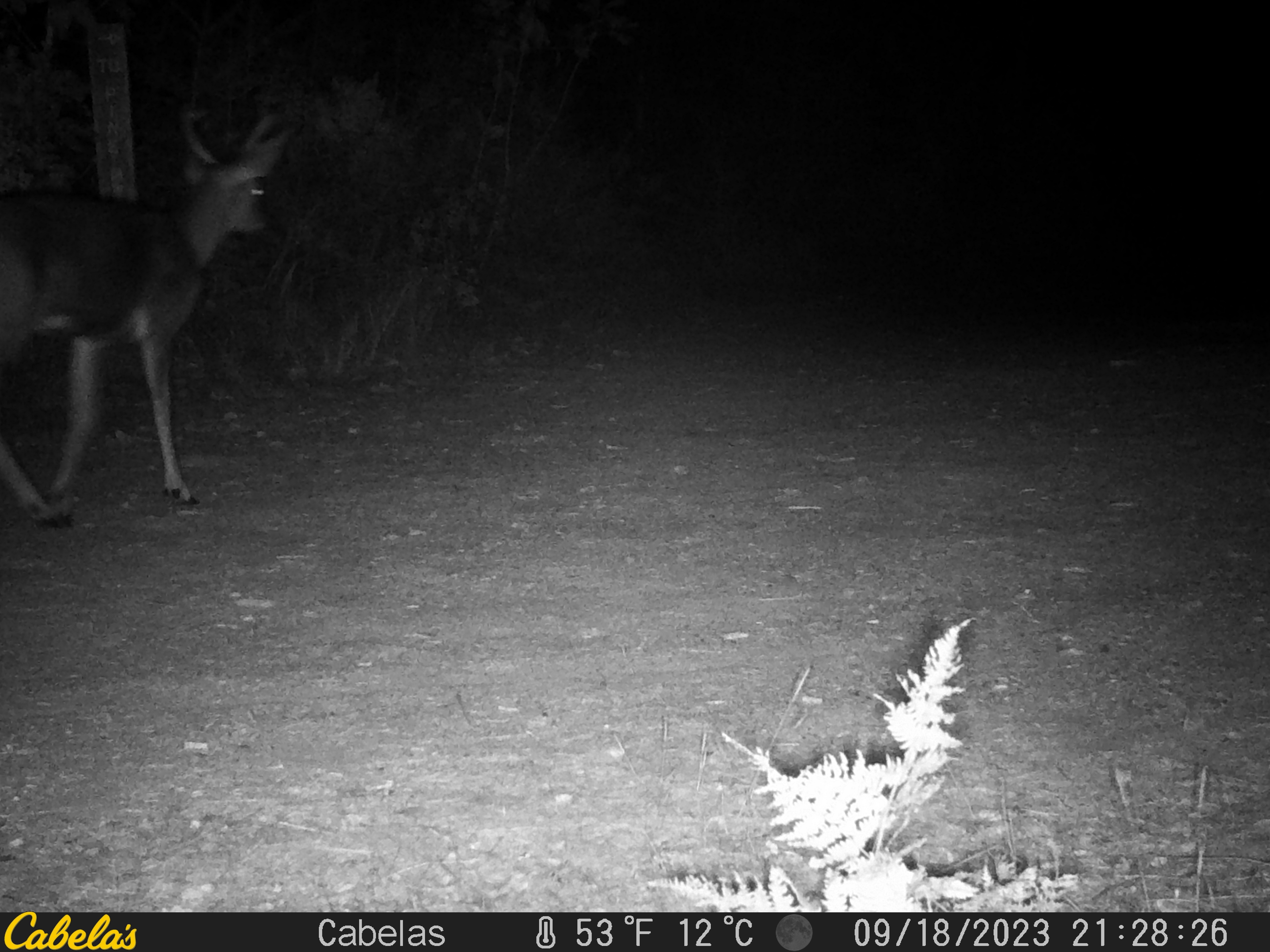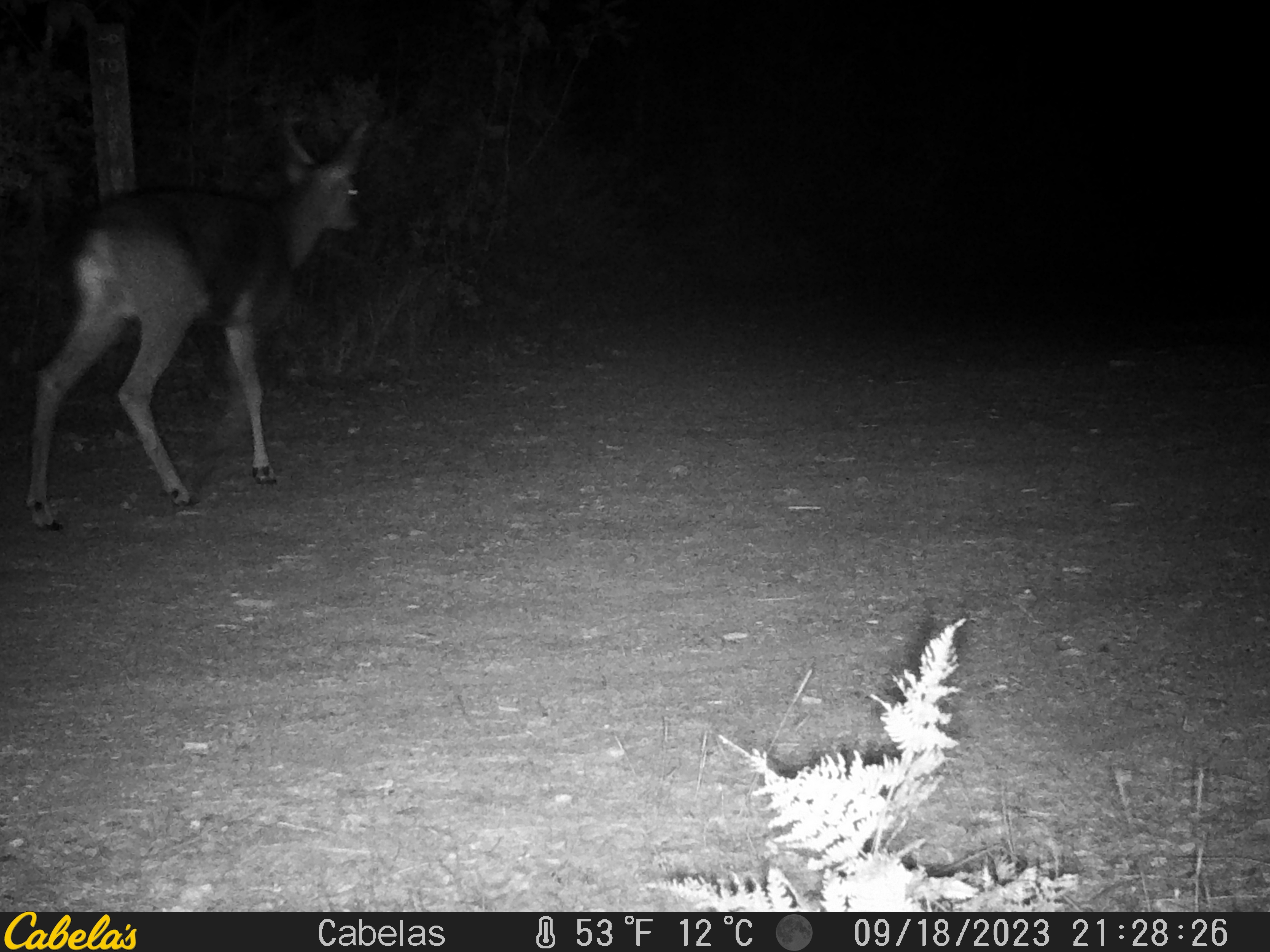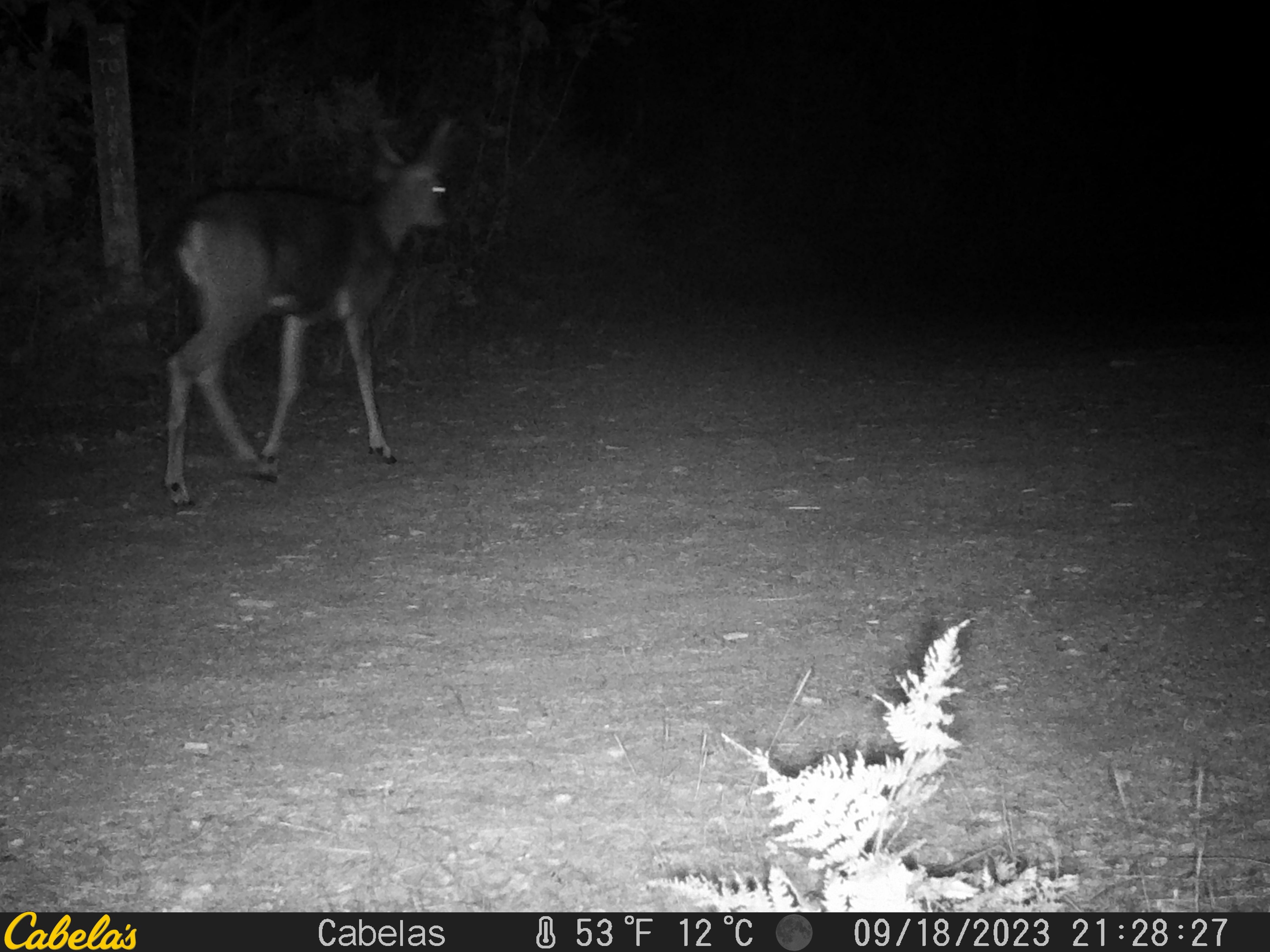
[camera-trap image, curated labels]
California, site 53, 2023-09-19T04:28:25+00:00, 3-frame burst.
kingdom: Animalia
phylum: Chordata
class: Mammalia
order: Artiodactyla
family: Cervidae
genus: Odocoileus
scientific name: Odocoileus hemionus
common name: mule deer